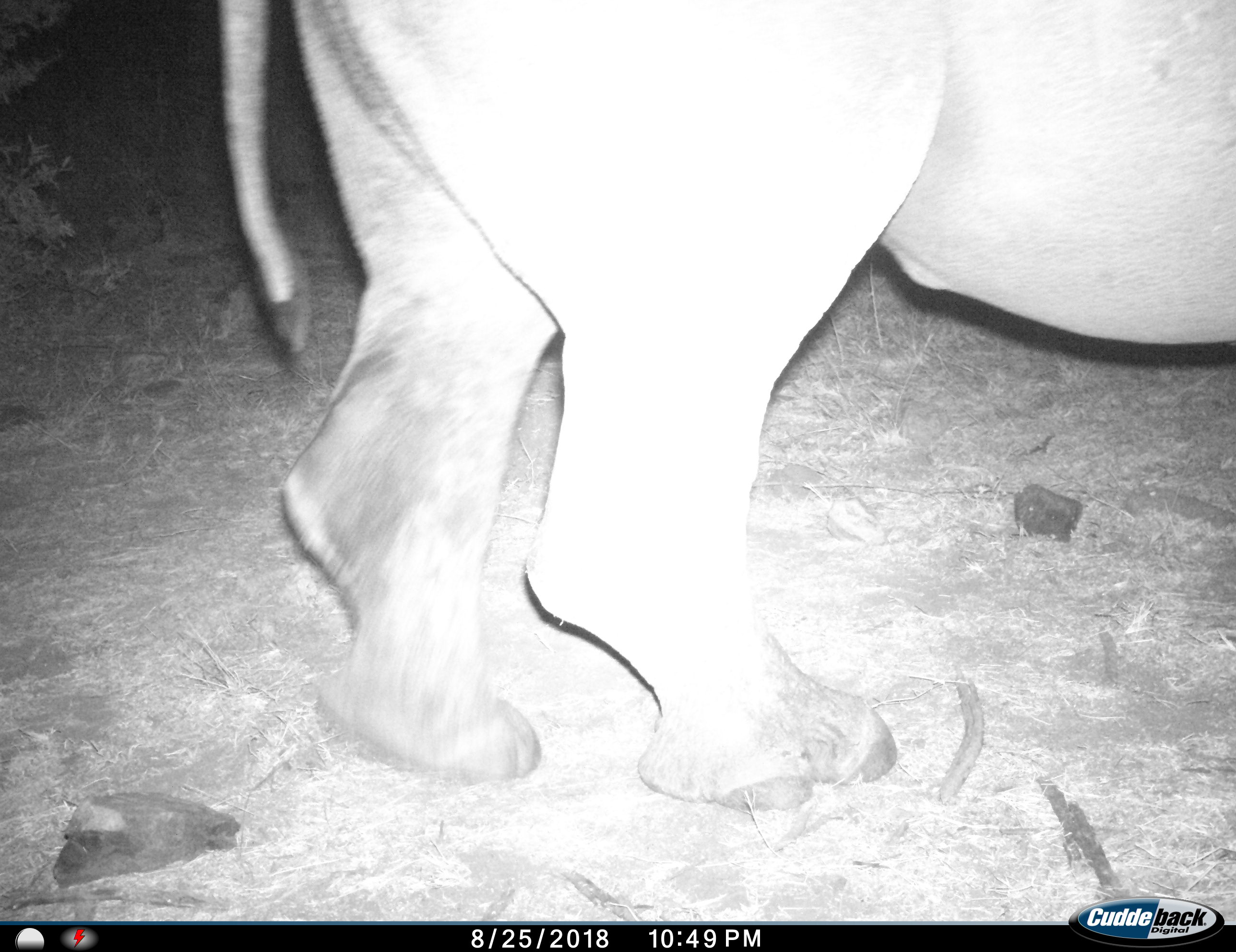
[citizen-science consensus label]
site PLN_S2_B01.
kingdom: Animalia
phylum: Chordata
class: Mammalia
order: Perissodactyla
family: Rhinocerotidae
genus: Diceros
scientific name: Diceros bicornis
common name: black rhinoceros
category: rhinocerosblack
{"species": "rhinocerosblack (black rhinoceros) (Diceros bicornis)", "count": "1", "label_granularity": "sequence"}